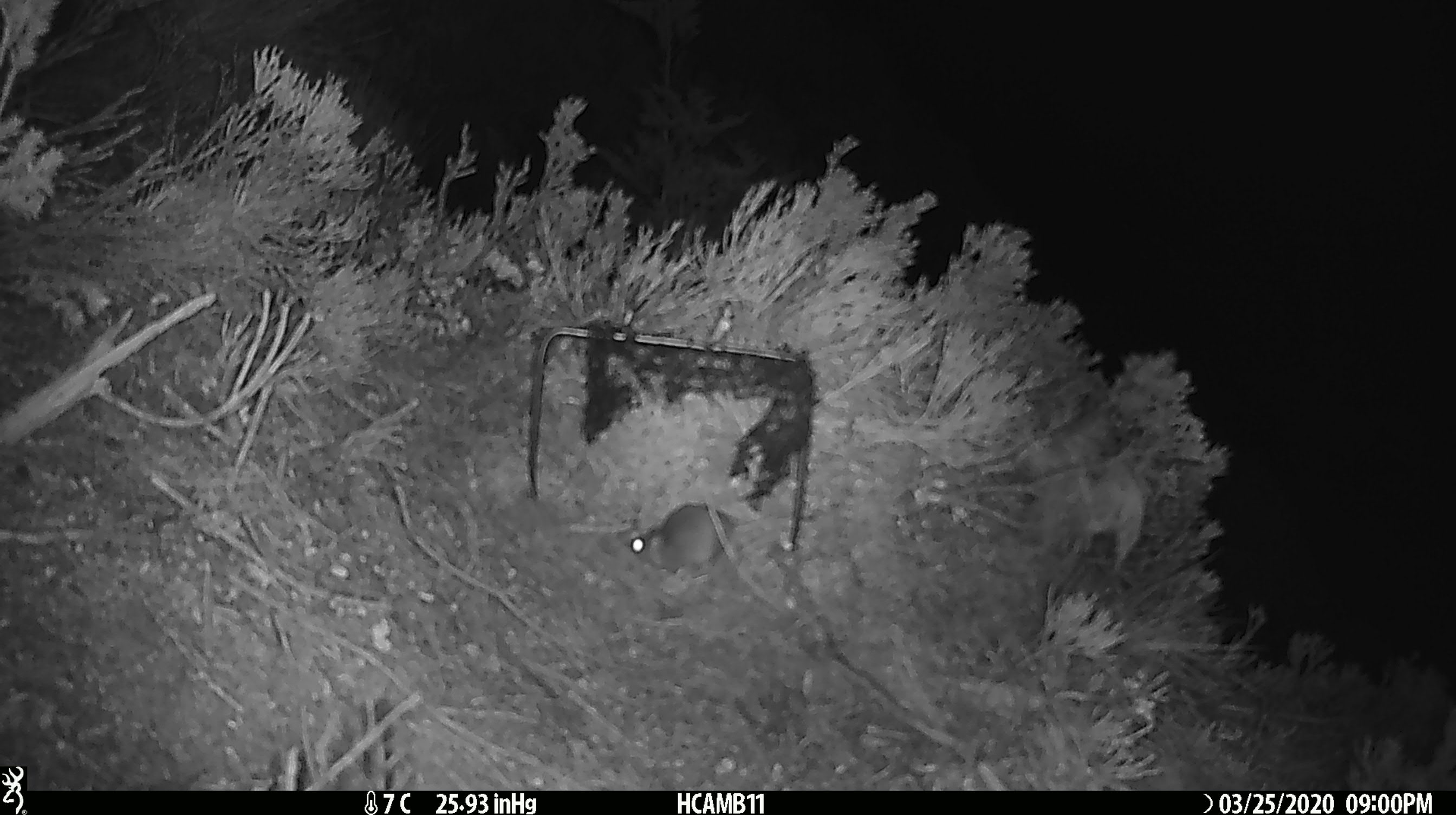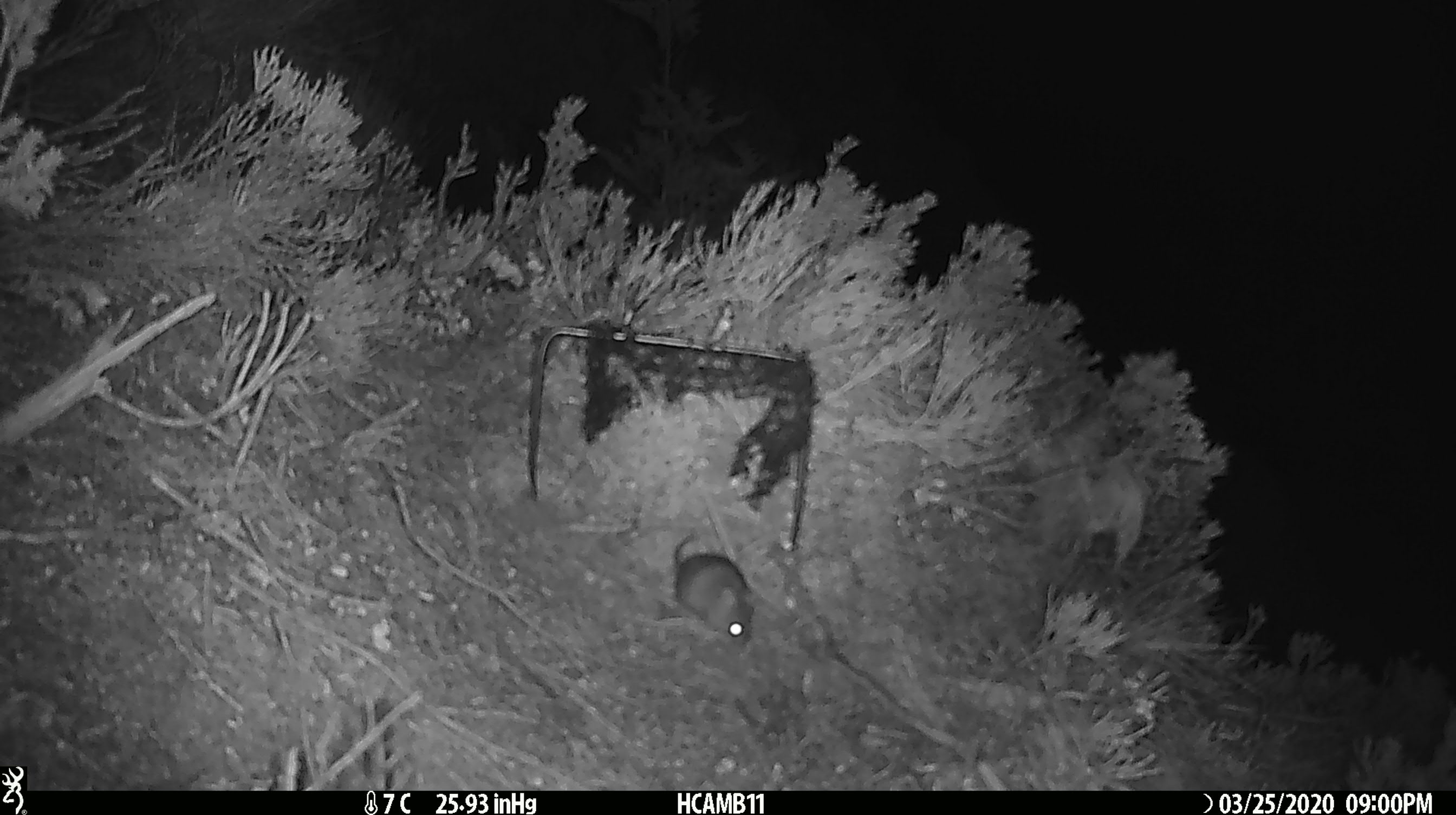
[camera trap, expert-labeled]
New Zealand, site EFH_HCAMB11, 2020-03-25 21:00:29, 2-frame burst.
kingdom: Animalia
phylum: Chordata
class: Mammalia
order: Rodentia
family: Muridae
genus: Mus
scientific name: Mus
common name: mouse